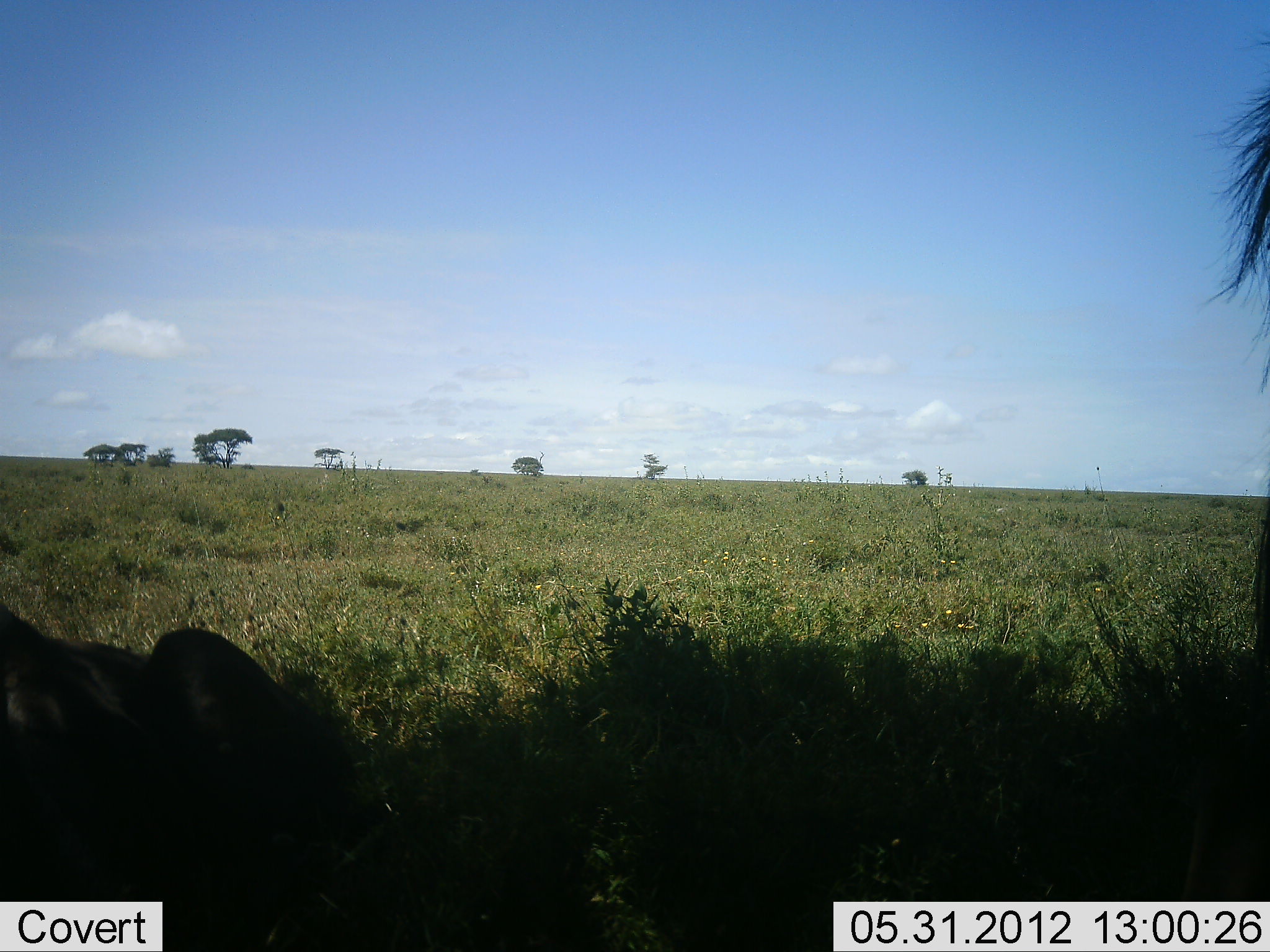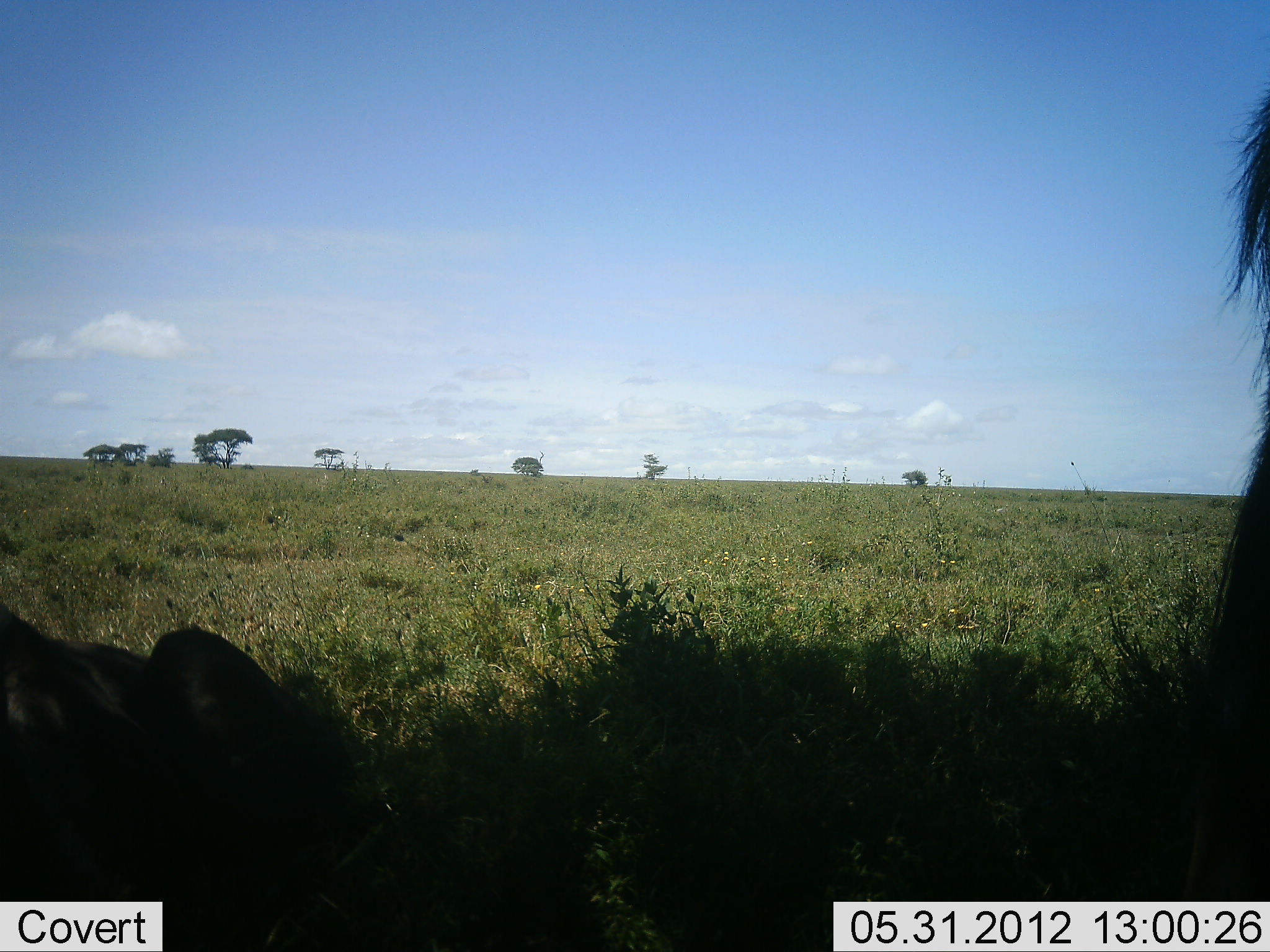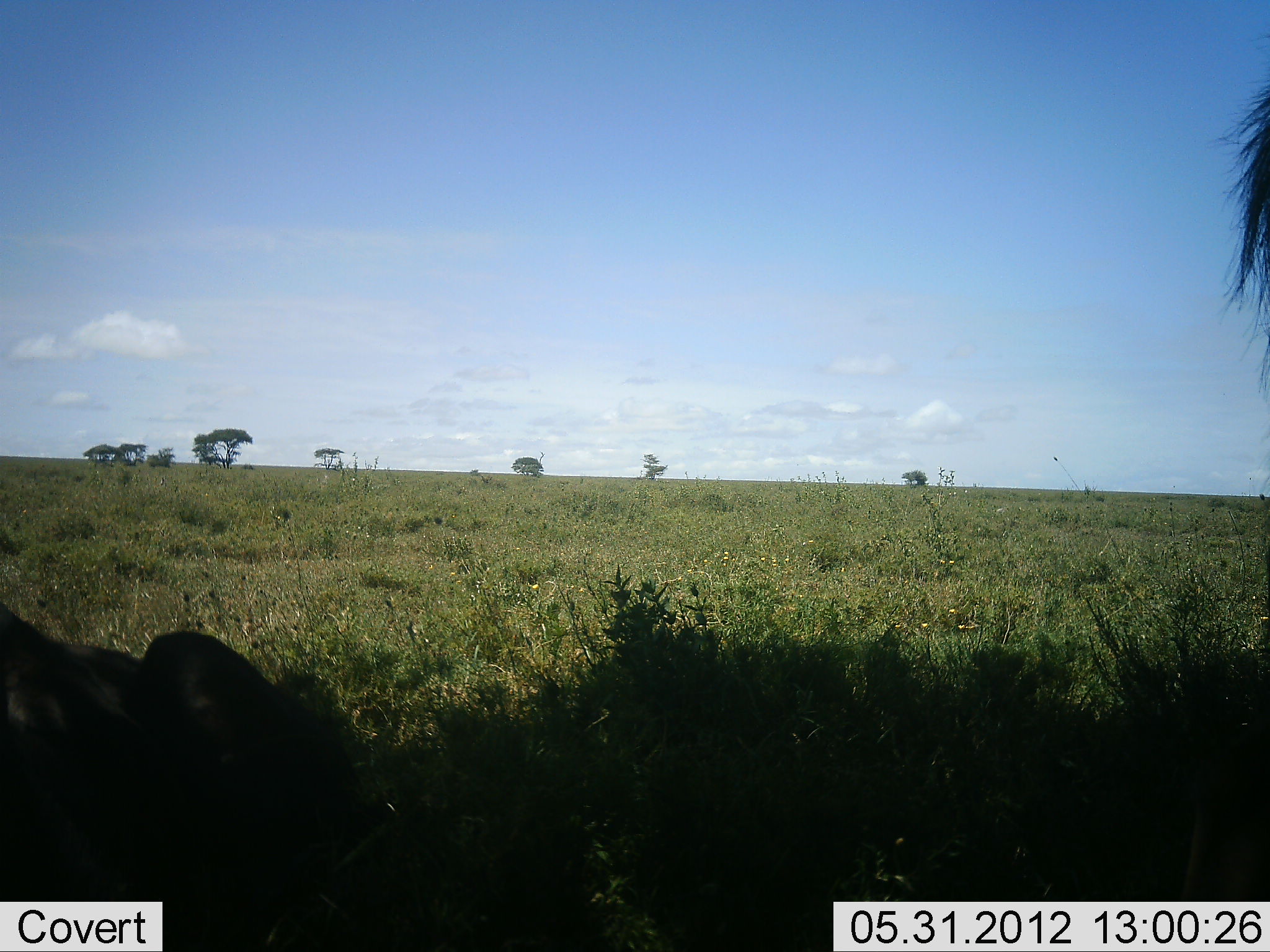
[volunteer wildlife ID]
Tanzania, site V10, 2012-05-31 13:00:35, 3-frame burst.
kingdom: Animalia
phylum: Chordata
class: Mammalia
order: Artiodactyla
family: Bovidae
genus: Connochaetes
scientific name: Connochaetes taurinus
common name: blue wildebeest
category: wildebeest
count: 2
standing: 90%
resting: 80%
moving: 0%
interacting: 0%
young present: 0%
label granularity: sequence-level